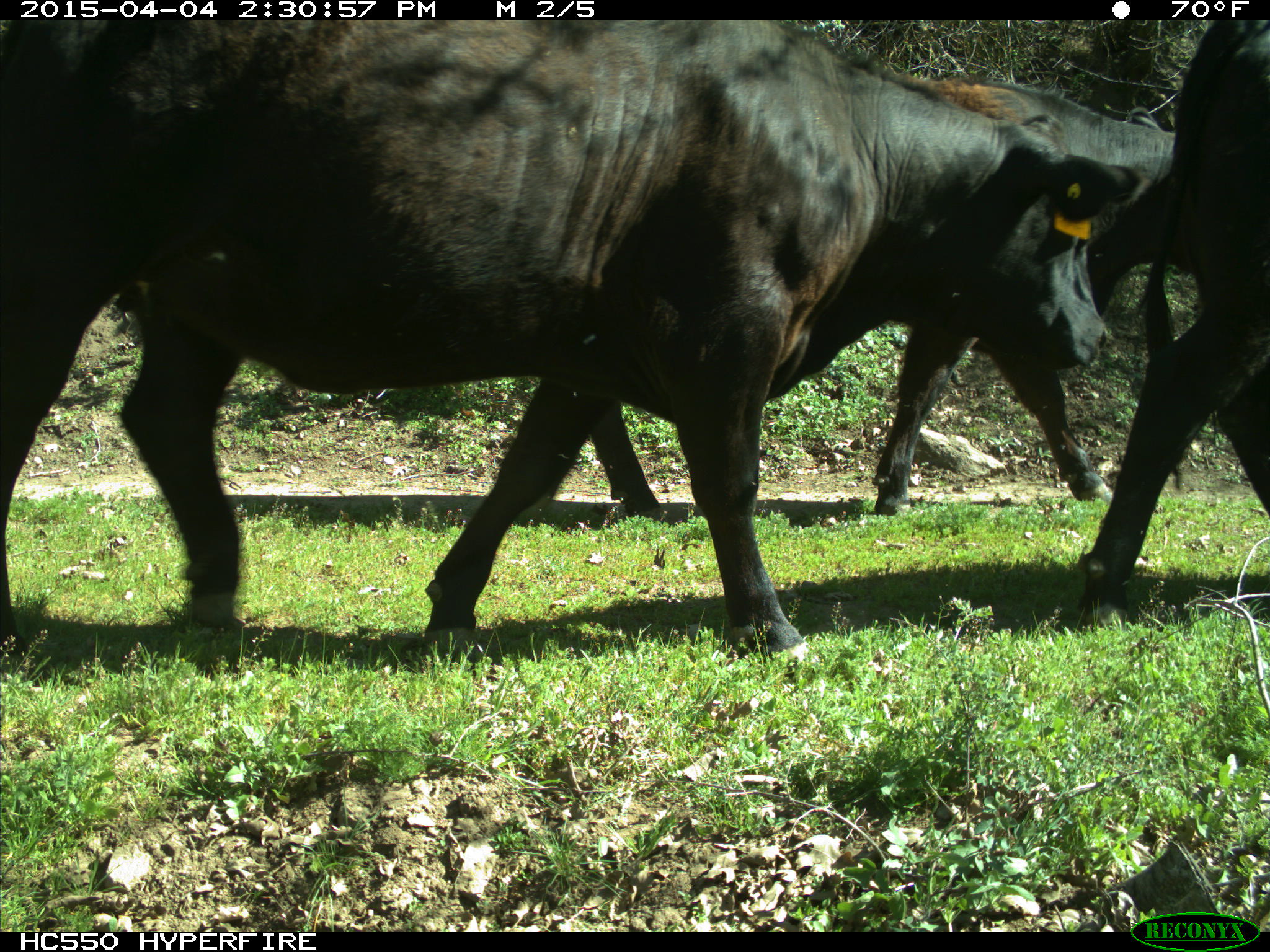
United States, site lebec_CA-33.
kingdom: Animalia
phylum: Chordata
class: Mammalia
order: Artiodactyla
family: Bovidae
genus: Bos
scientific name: Bos taurus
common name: domestic cow